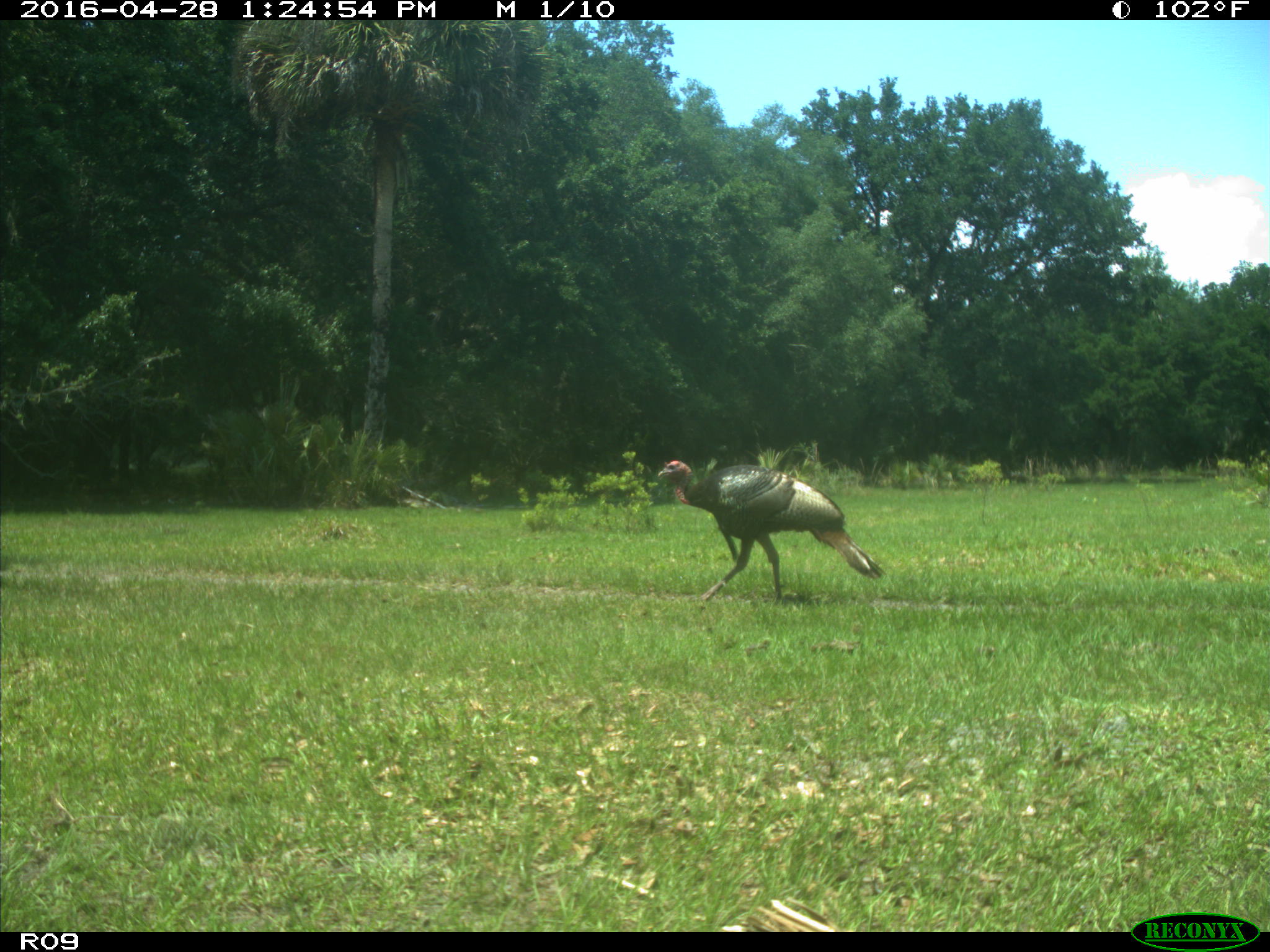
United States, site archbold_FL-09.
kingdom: Animalia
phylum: Chordata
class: Aves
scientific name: Aves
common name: birds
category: unidentified bird